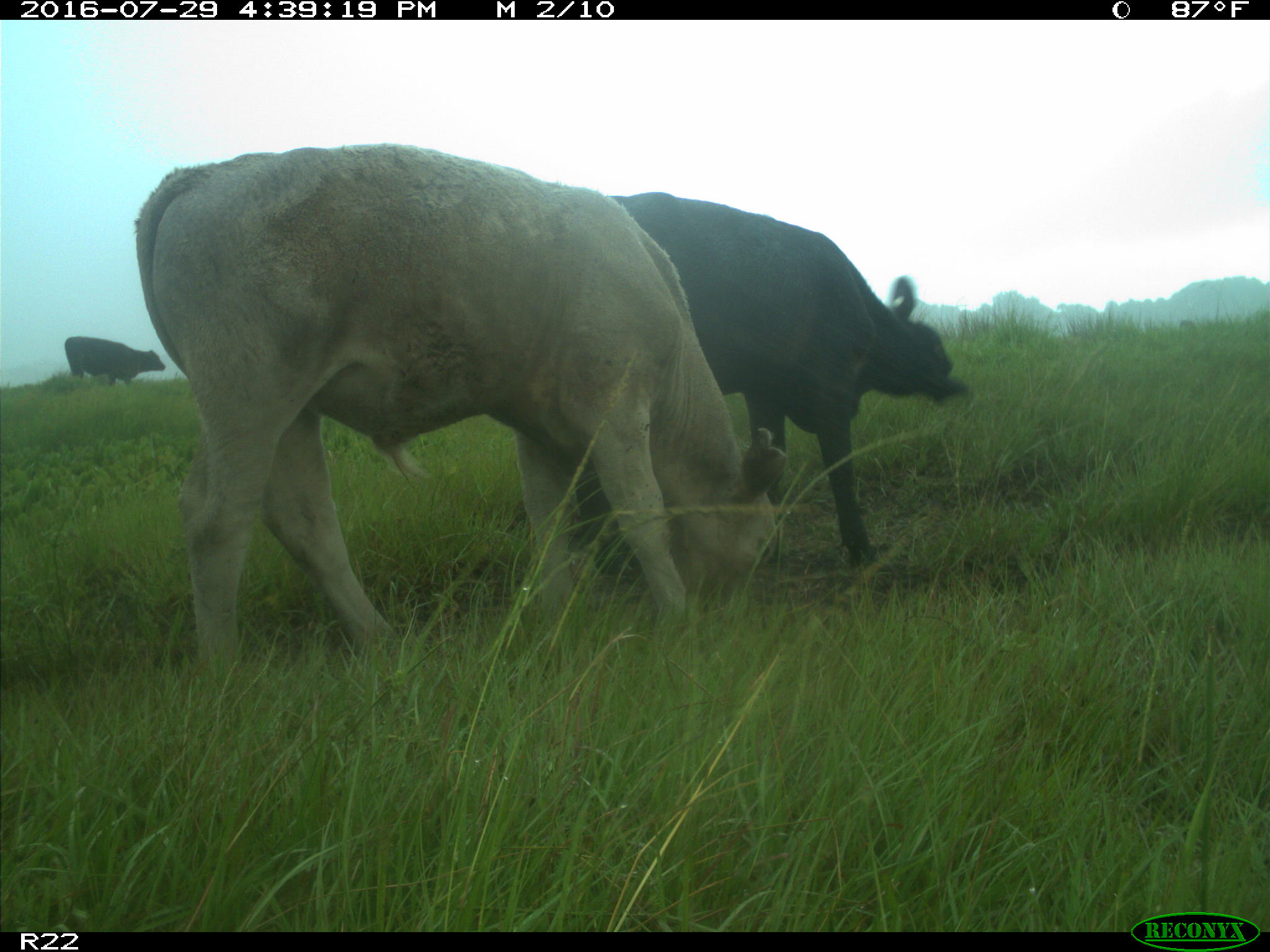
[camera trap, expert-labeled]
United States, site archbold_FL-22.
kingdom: Animalia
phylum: Chordata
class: Mammalia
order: Artiodactyla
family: Bovidae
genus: Bos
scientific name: Bos taurus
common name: domestic cow